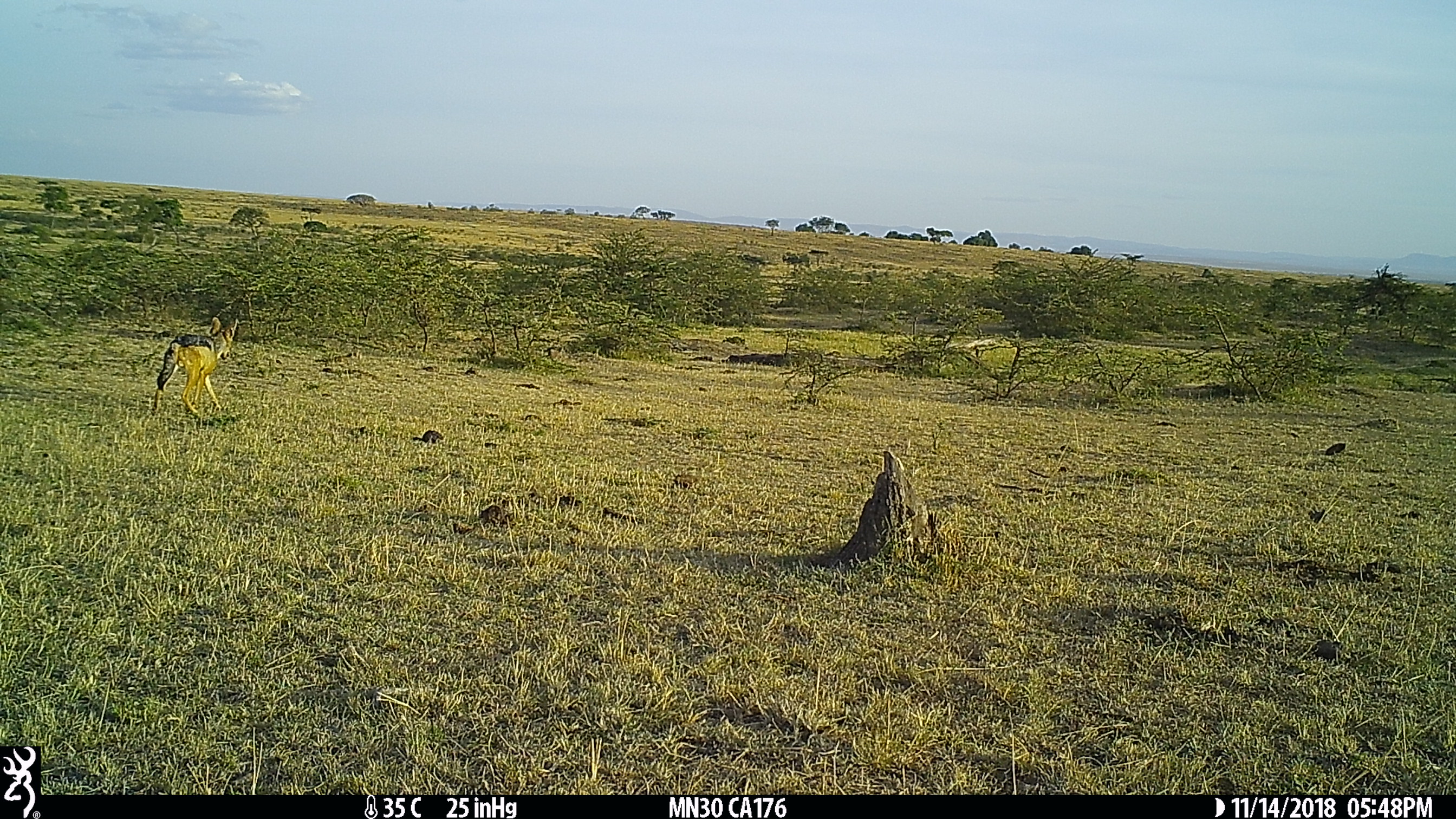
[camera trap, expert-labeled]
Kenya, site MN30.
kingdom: Animalia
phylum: Chordata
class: Mammalia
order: Carnivora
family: Canidae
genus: Lupulella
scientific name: Lupulella mesomelas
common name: black-backed jackal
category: jackal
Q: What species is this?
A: Jackal (black-backed jackal) (Lupulella mesomelas).